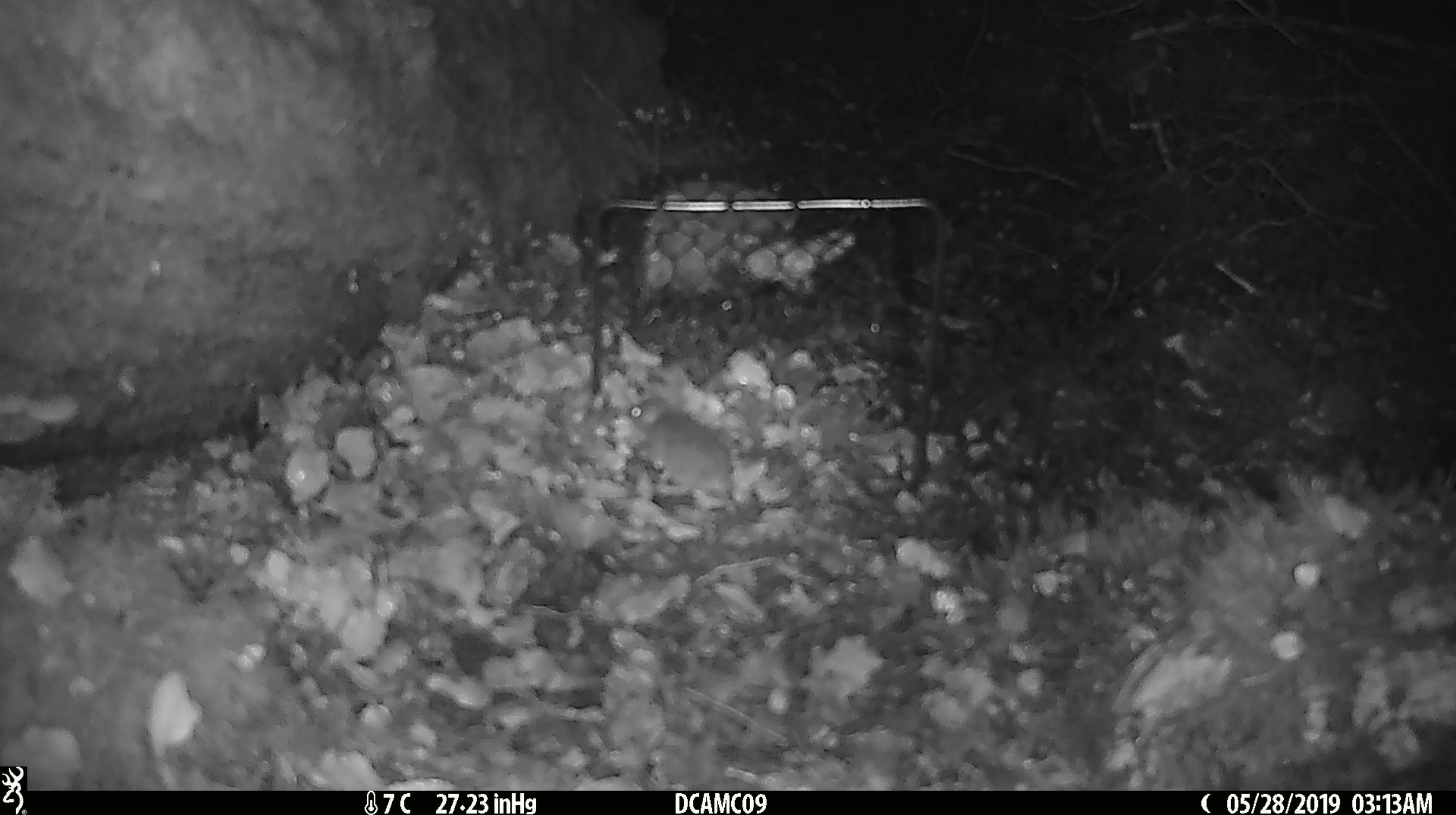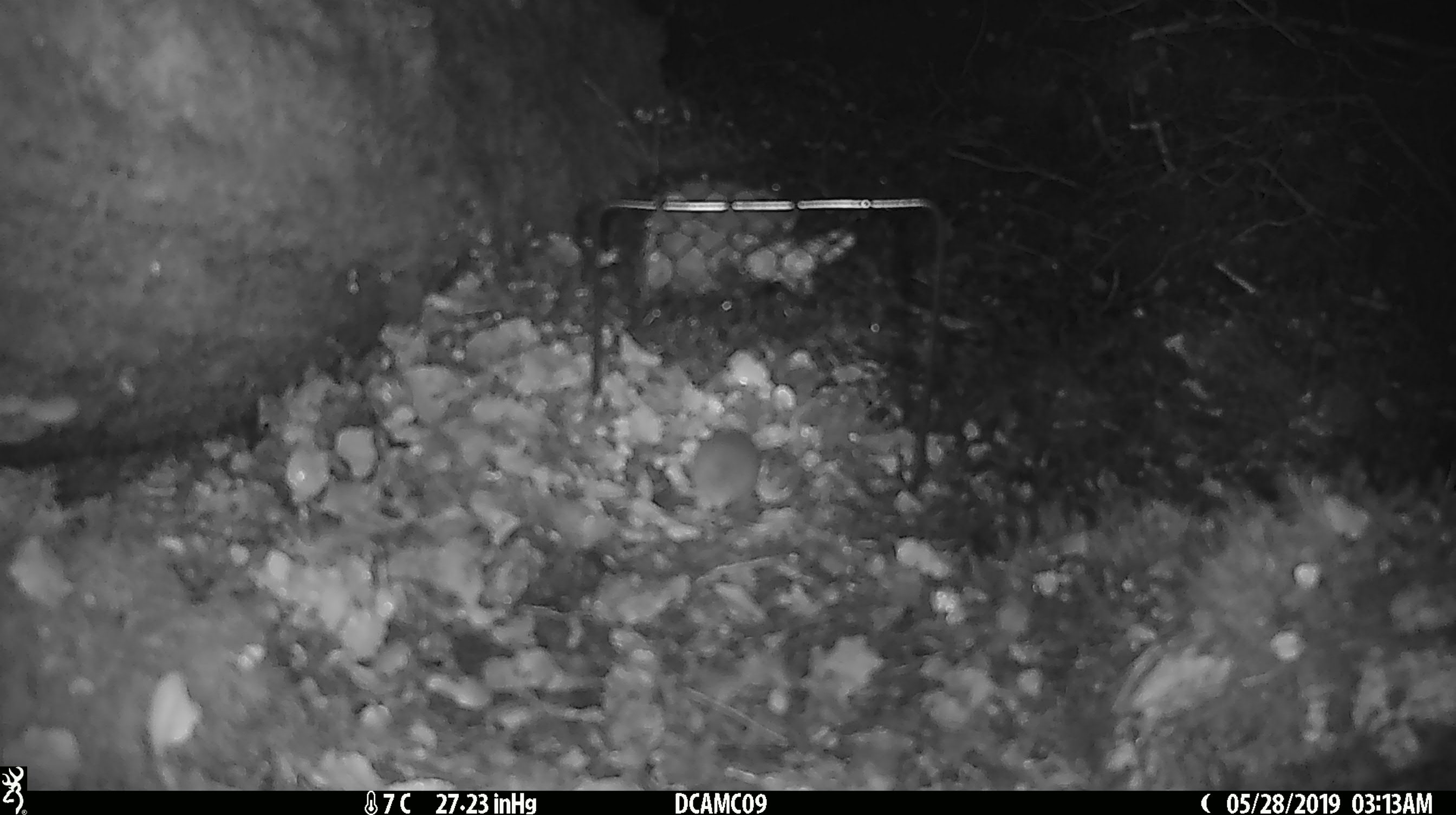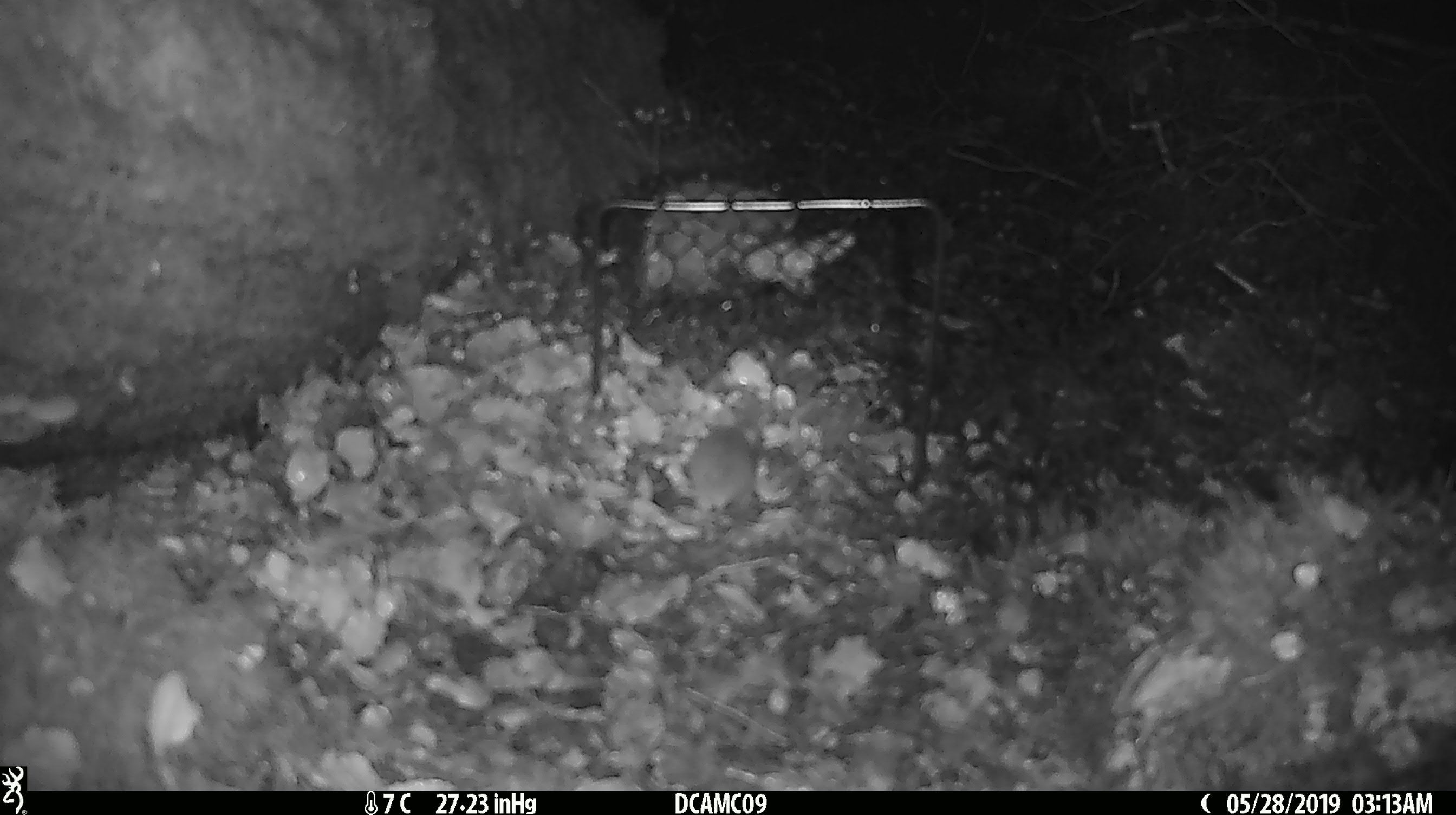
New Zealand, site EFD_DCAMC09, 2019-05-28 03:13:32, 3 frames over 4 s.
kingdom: Animalia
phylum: Chordata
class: Mammalia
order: Rodentia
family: Muridae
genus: Mus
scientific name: Mus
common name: mouse